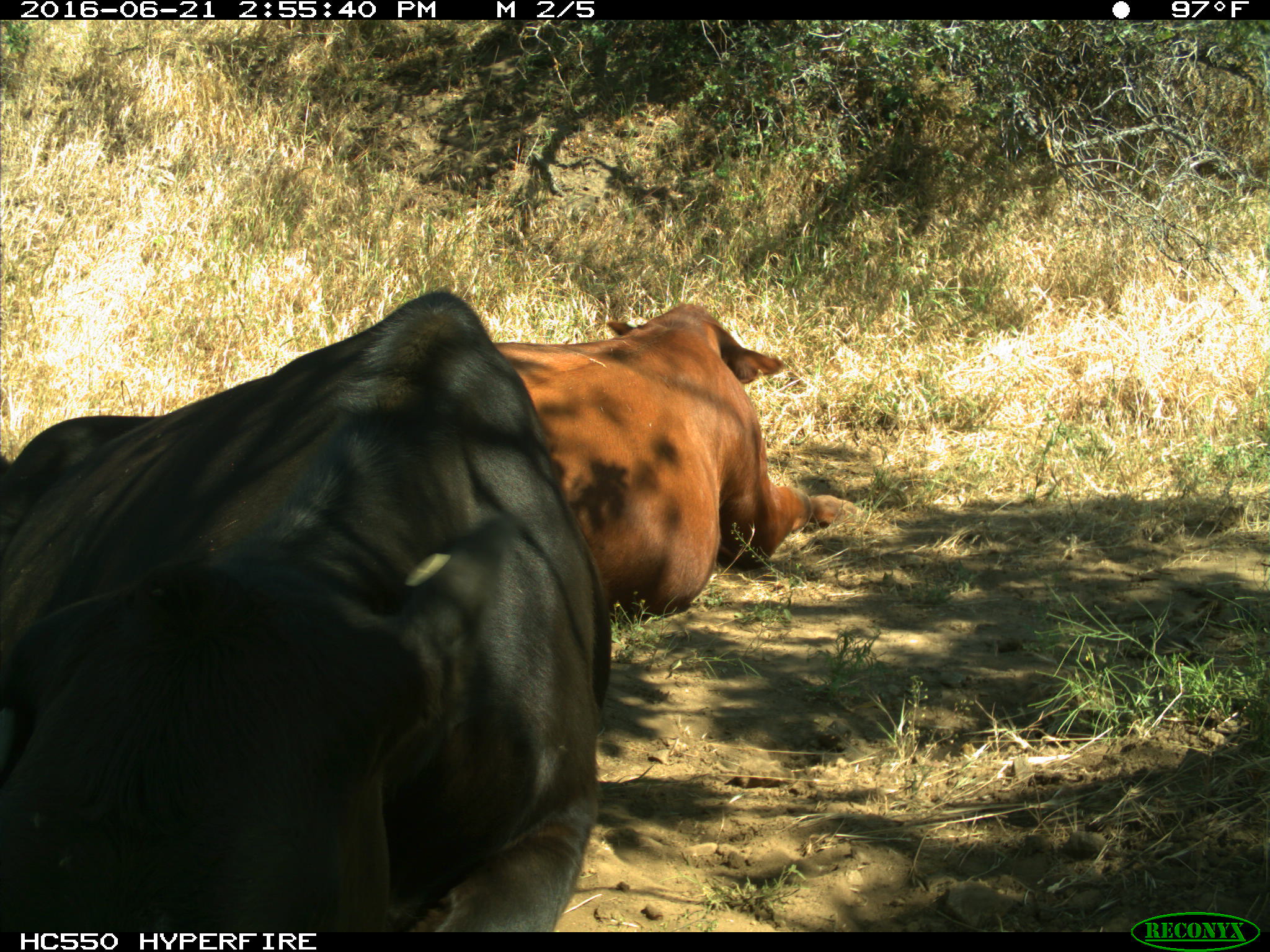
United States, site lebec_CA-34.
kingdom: Animalia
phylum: Chordata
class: Mammalia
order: Artiodactyla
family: Bovidae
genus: Bos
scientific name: Bos taurus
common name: domestic cow